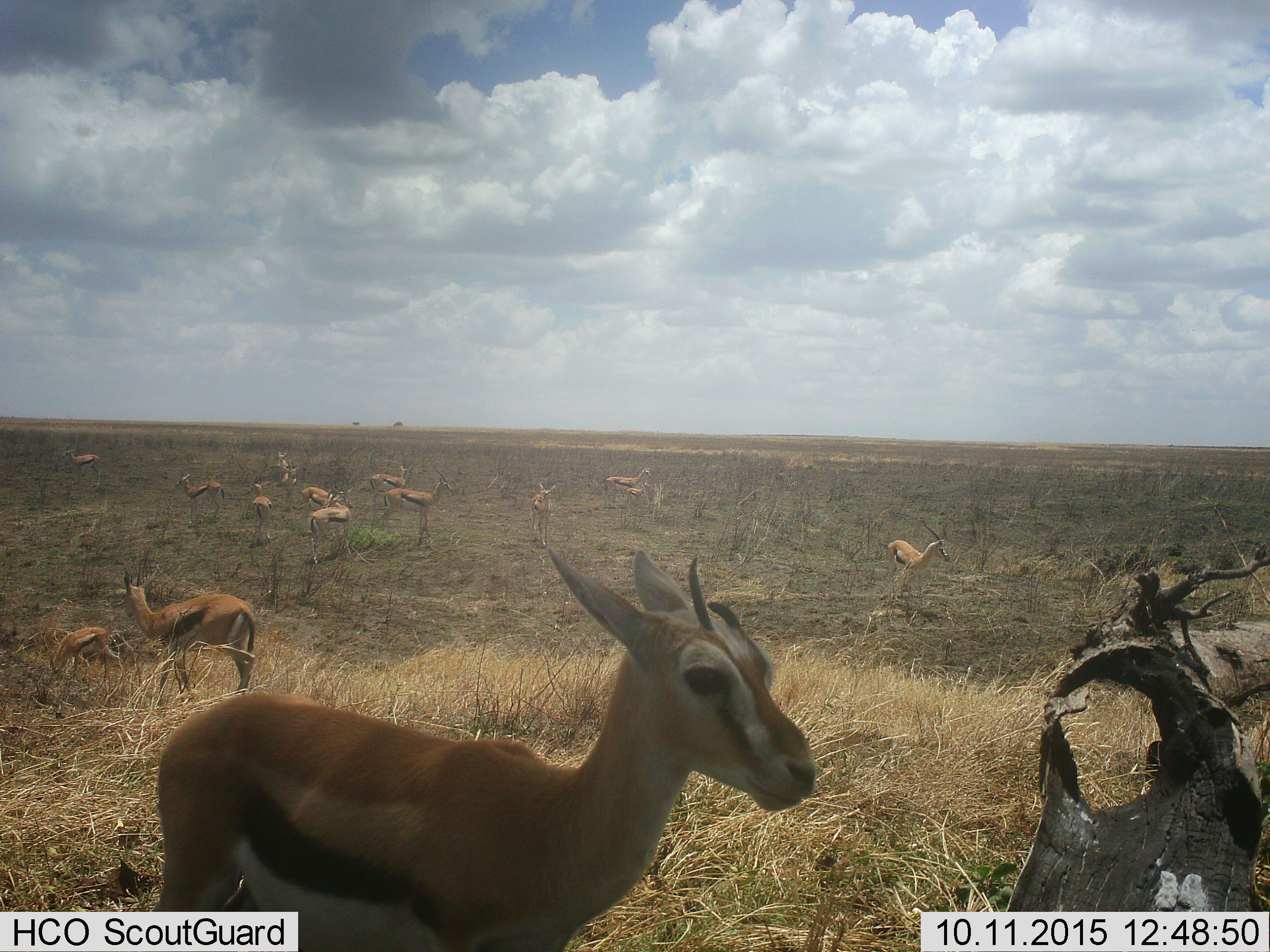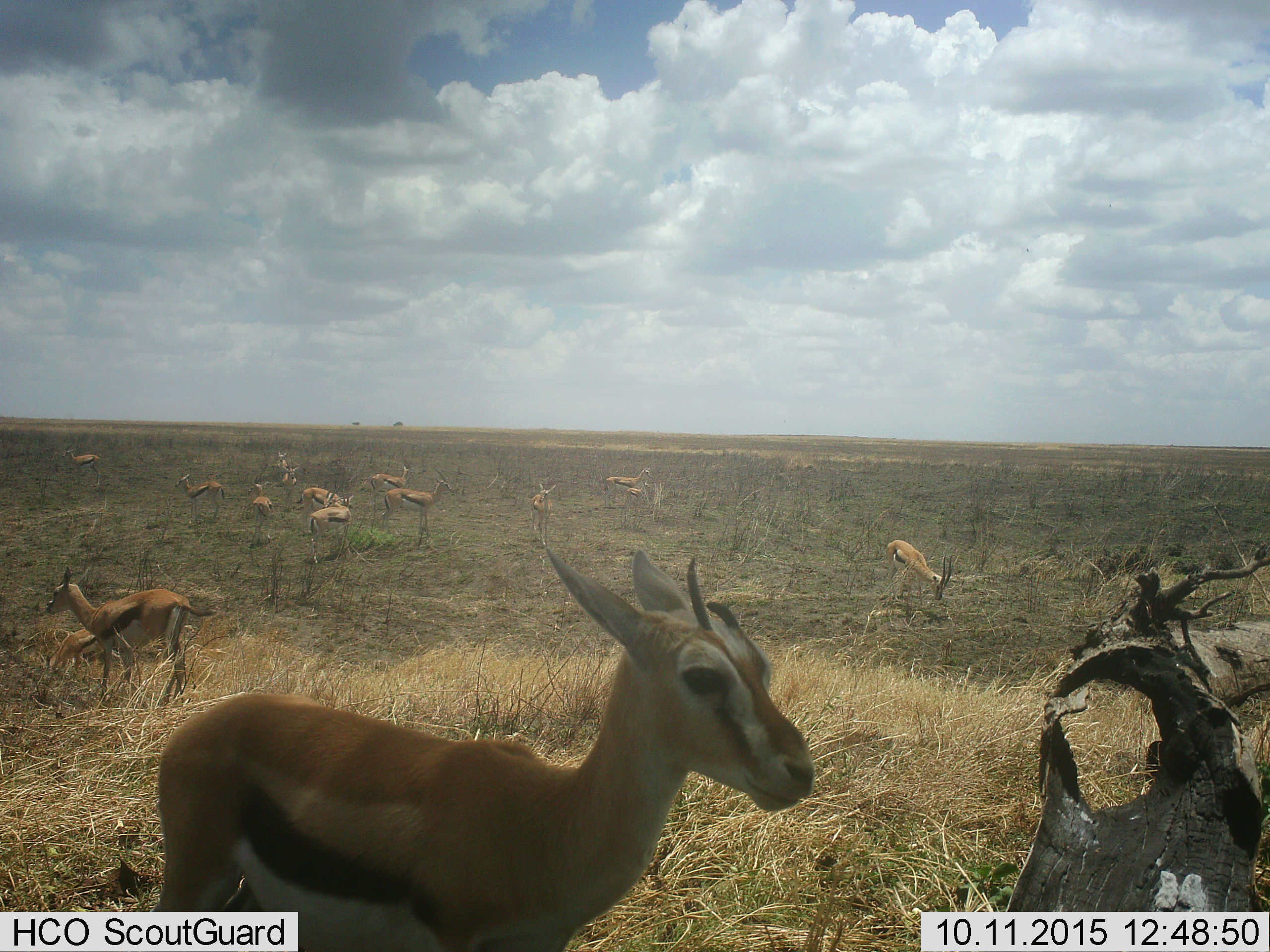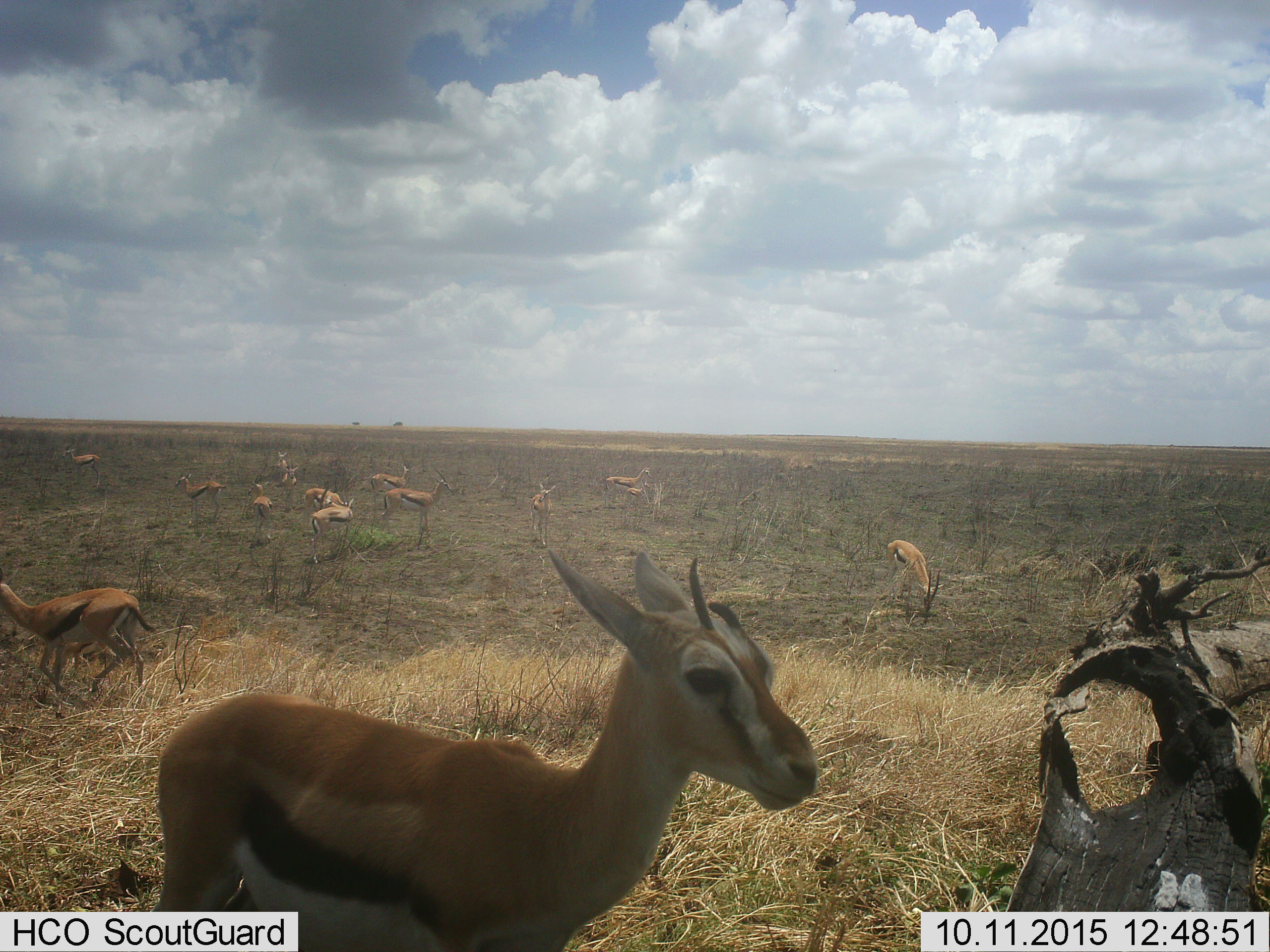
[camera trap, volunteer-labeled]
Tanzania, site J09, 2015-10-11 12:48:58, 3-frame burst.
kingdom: Animalia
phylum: Chordata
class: Mammalia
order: Artiodactyla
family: Bovidae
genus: Eudorcas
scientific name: Eudorcas thomsonii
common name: thomson's gazelle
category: gazellethomsons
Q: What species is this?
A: Gazellethomsons (thomson's gazelle) (Eudorcas thomsonii).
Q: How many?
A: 11-50.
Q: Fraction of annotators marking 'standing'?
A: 90%.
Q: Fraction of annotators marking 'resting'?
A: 10%.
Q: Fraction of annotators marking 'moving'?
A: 20%.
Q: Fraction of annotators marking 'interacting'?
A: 10%.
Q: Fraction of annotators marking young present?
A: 70%.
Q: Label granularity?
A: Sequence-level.